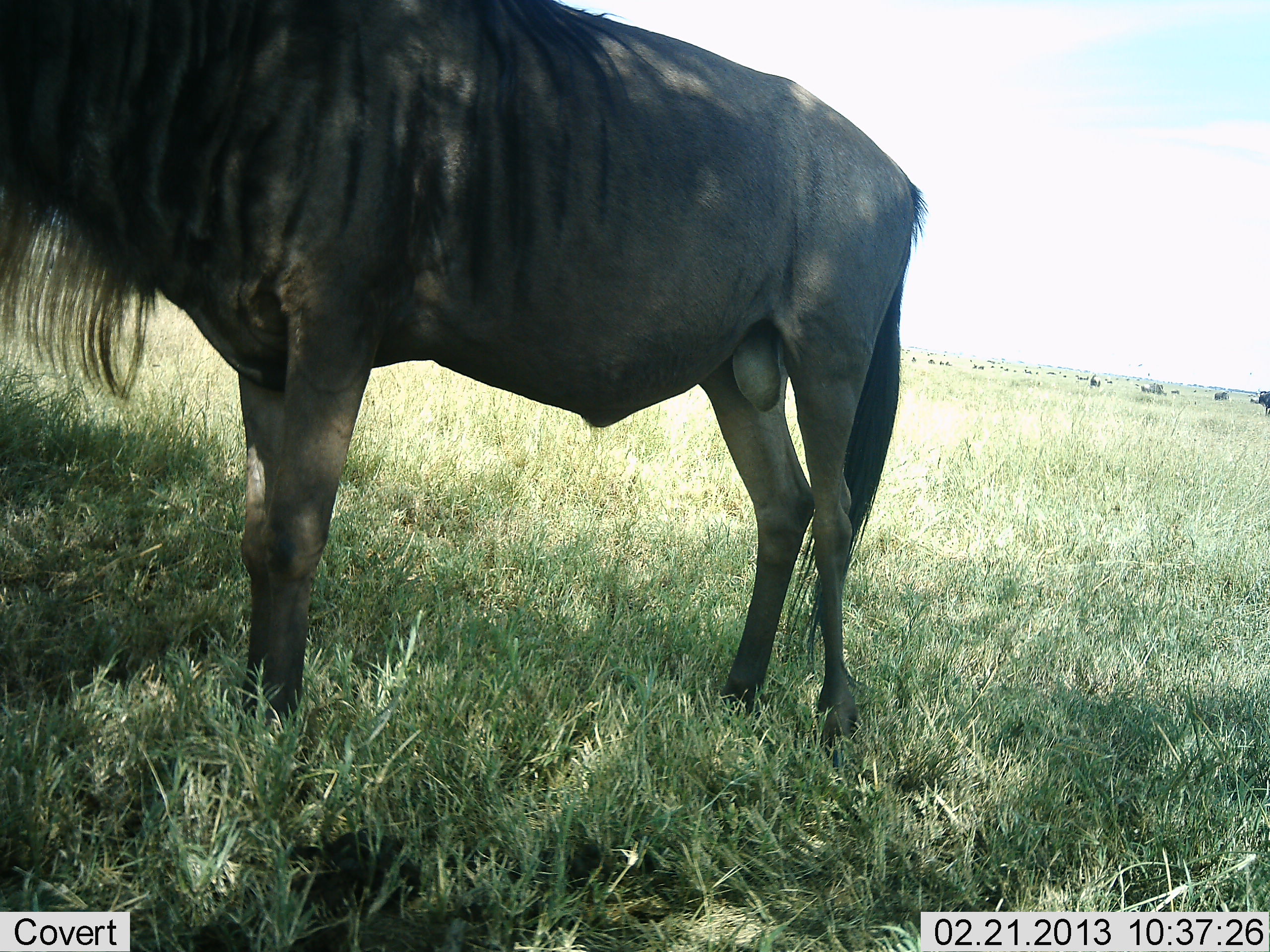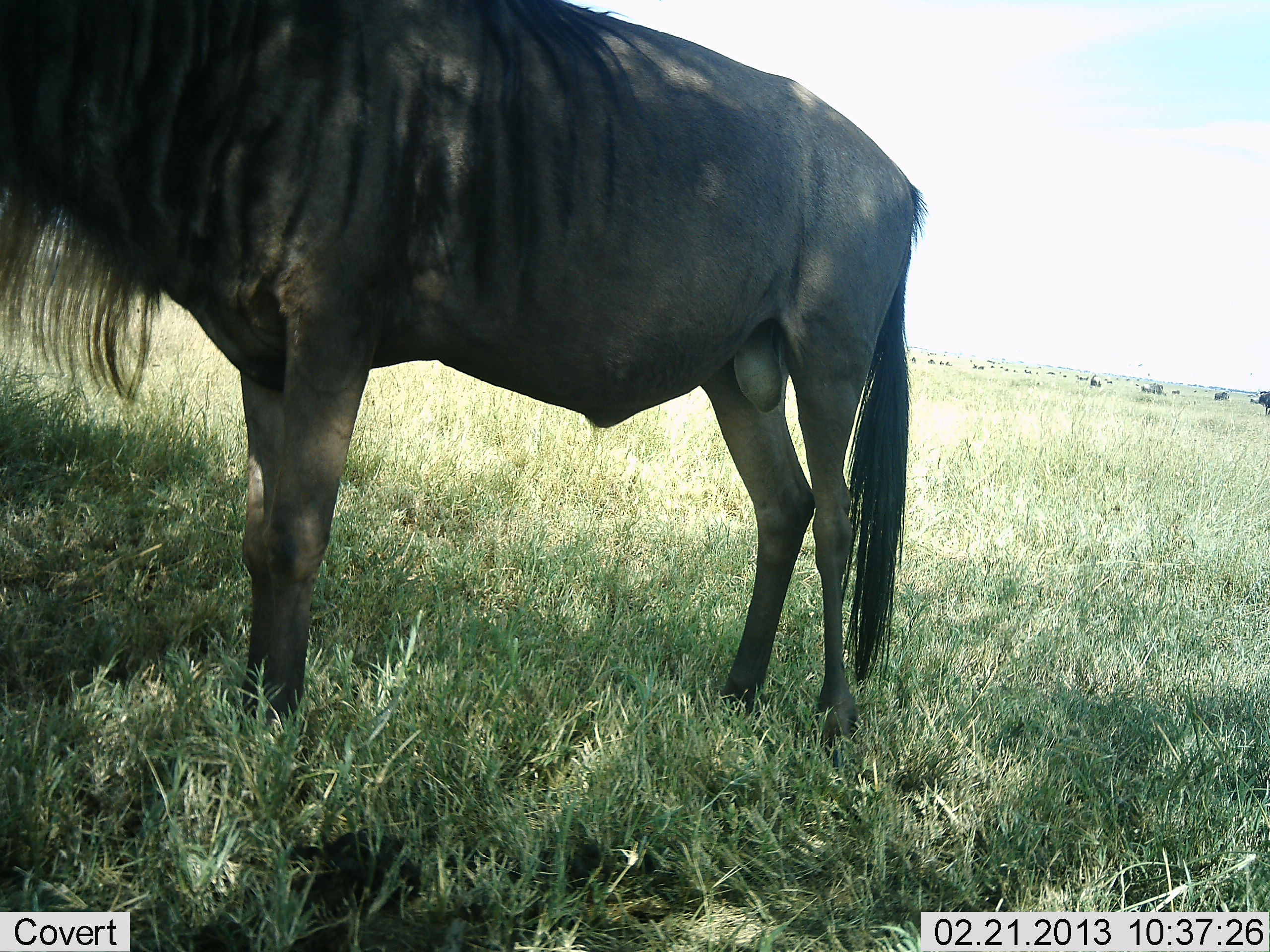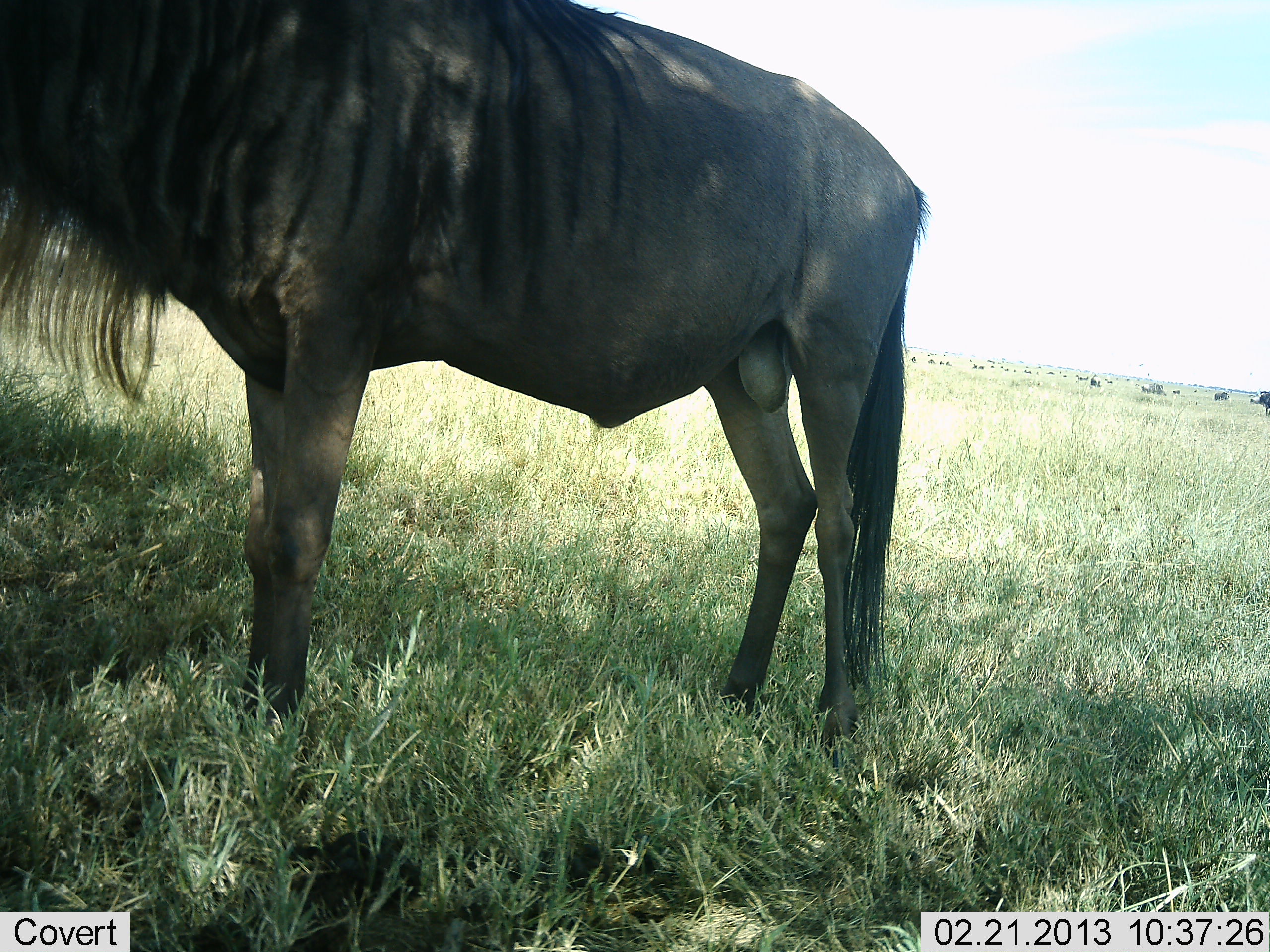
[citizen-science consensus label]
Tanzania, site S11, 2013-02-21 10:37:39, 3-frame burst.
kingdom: Animalia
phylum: Chordata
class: Mammalia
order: Artiodactyla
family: Bovidae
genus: Connochaetes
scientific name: Connochaetes taurinus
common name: blue wildebeest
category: wildebeest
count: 1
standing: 100%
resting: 0%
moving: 0%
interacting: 0%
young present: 0%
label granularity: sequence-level